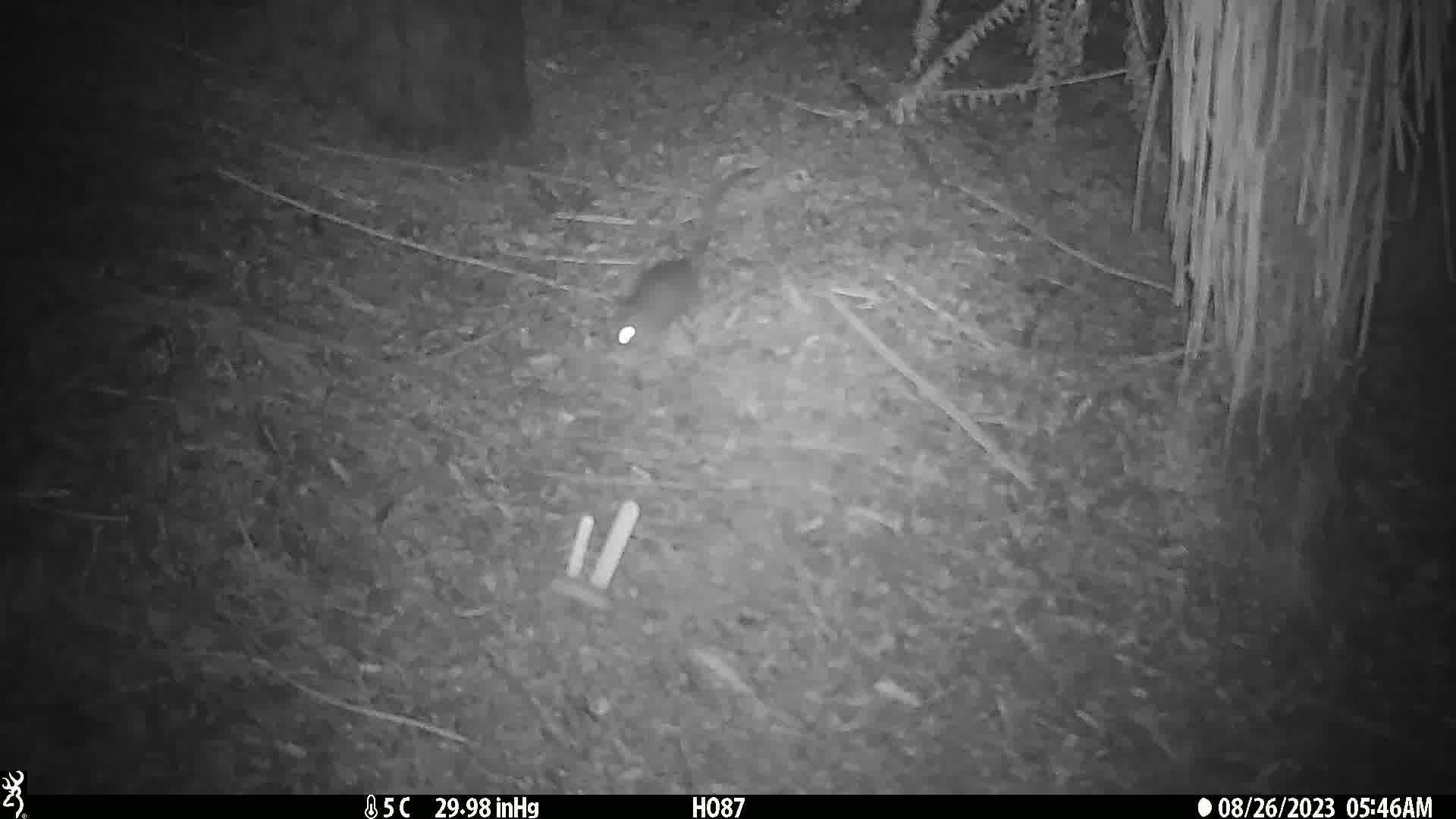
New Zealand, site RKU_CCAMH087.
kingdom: Animalia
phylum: Chordata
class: Mammalia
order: Rodentia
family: Muridae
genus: Rattus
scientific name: Rattus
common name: rat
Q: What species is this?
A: Rat (Rattus).